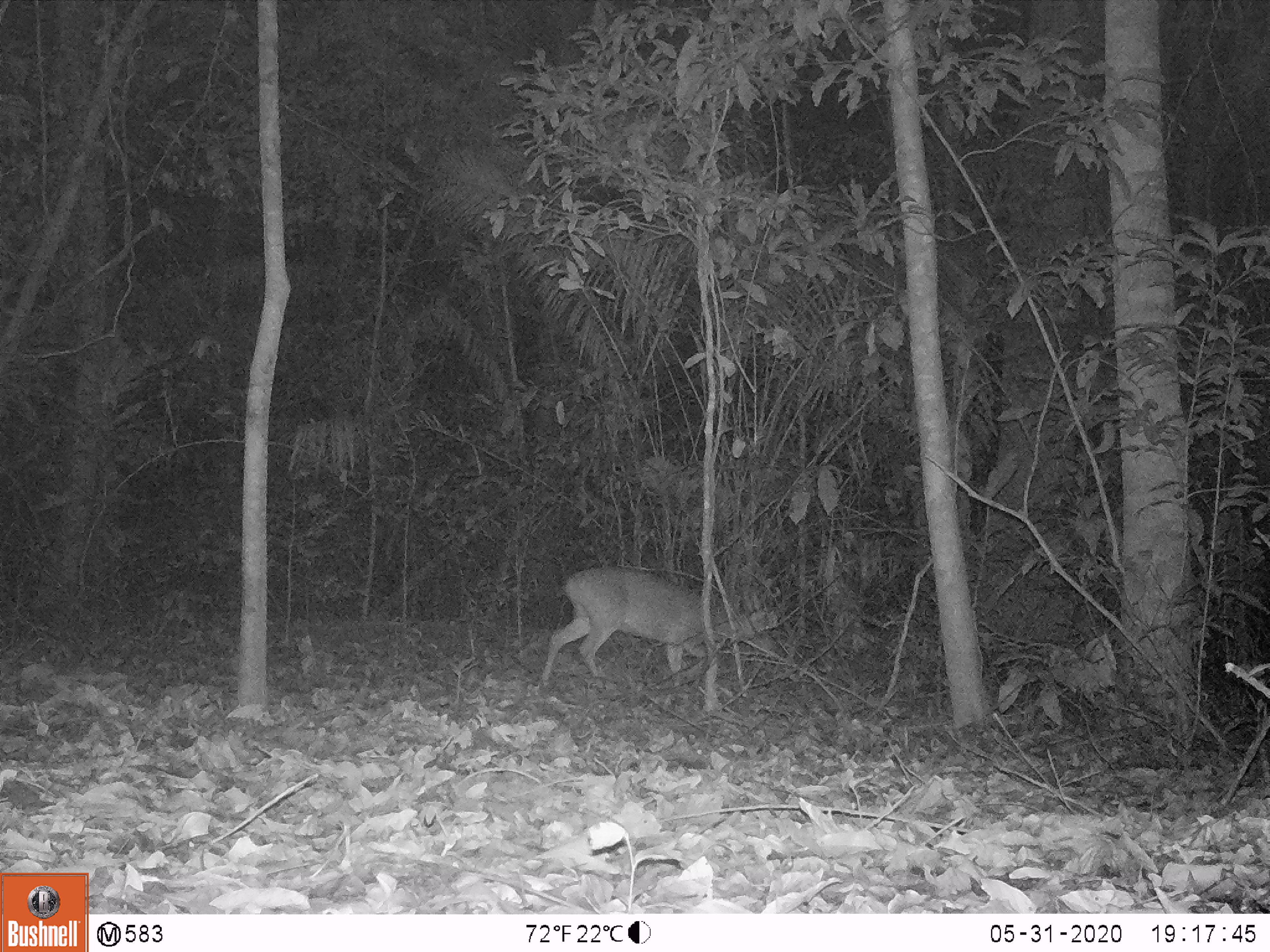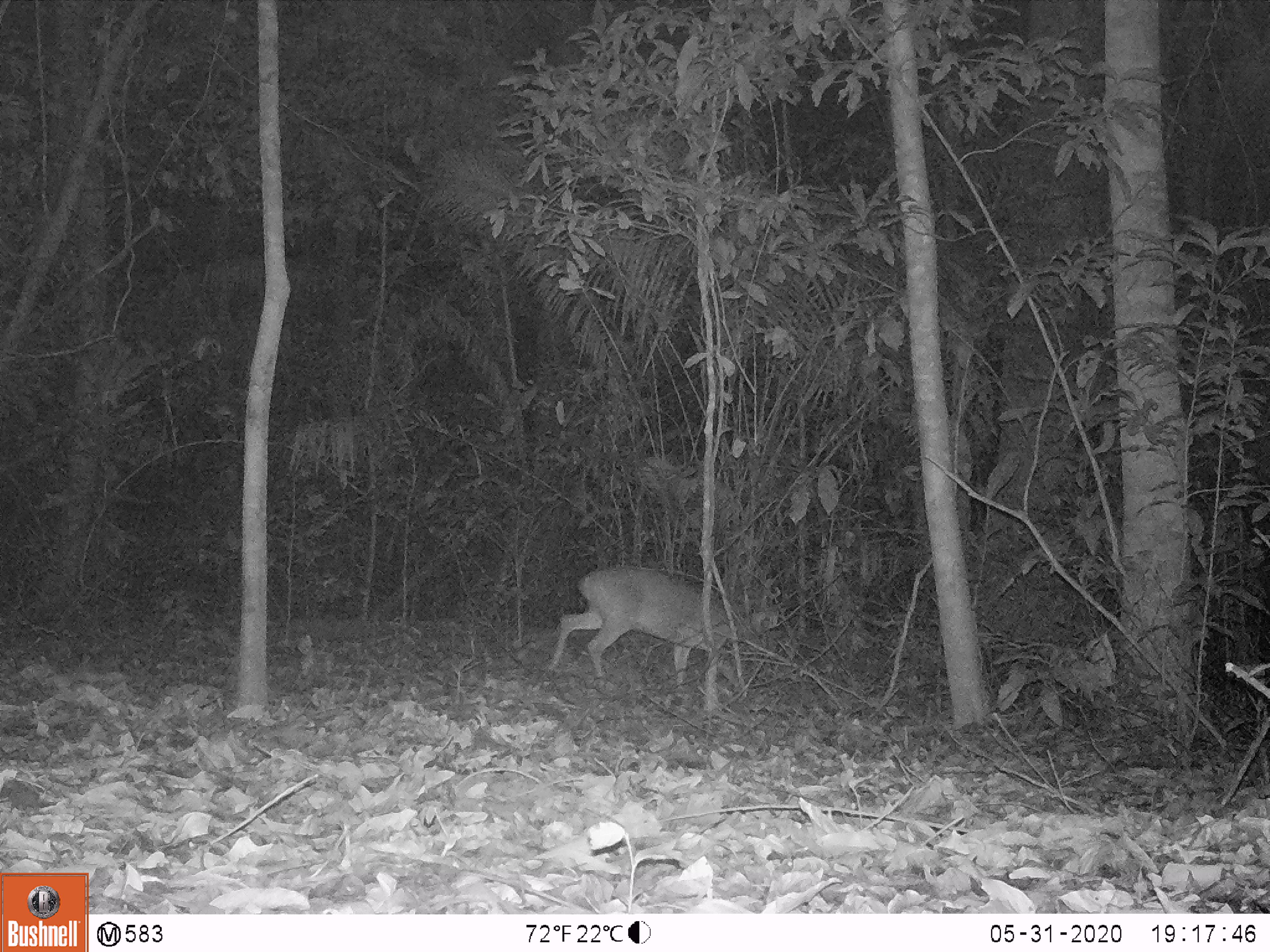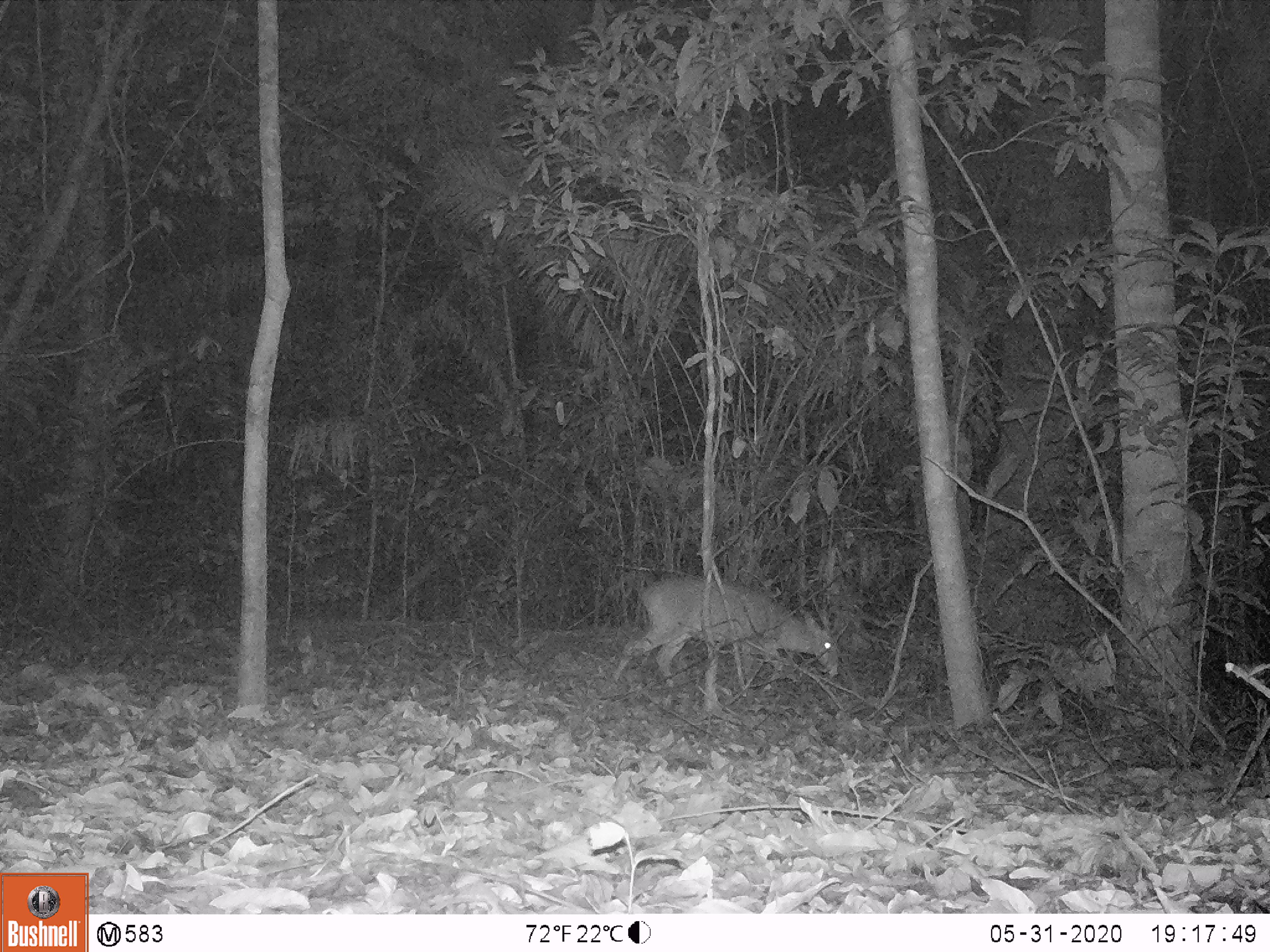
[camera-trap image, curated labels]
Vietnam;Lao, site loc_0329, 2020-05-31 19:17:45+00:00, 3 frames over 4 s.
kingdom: Animalia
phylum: Chordata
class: Mammalia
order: Artiodactyla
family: Cervidae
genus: Muntiacus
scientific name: Muntiacus vuquangensis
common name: large-antlered muntjac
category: large antlered muntjac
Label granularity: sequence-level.